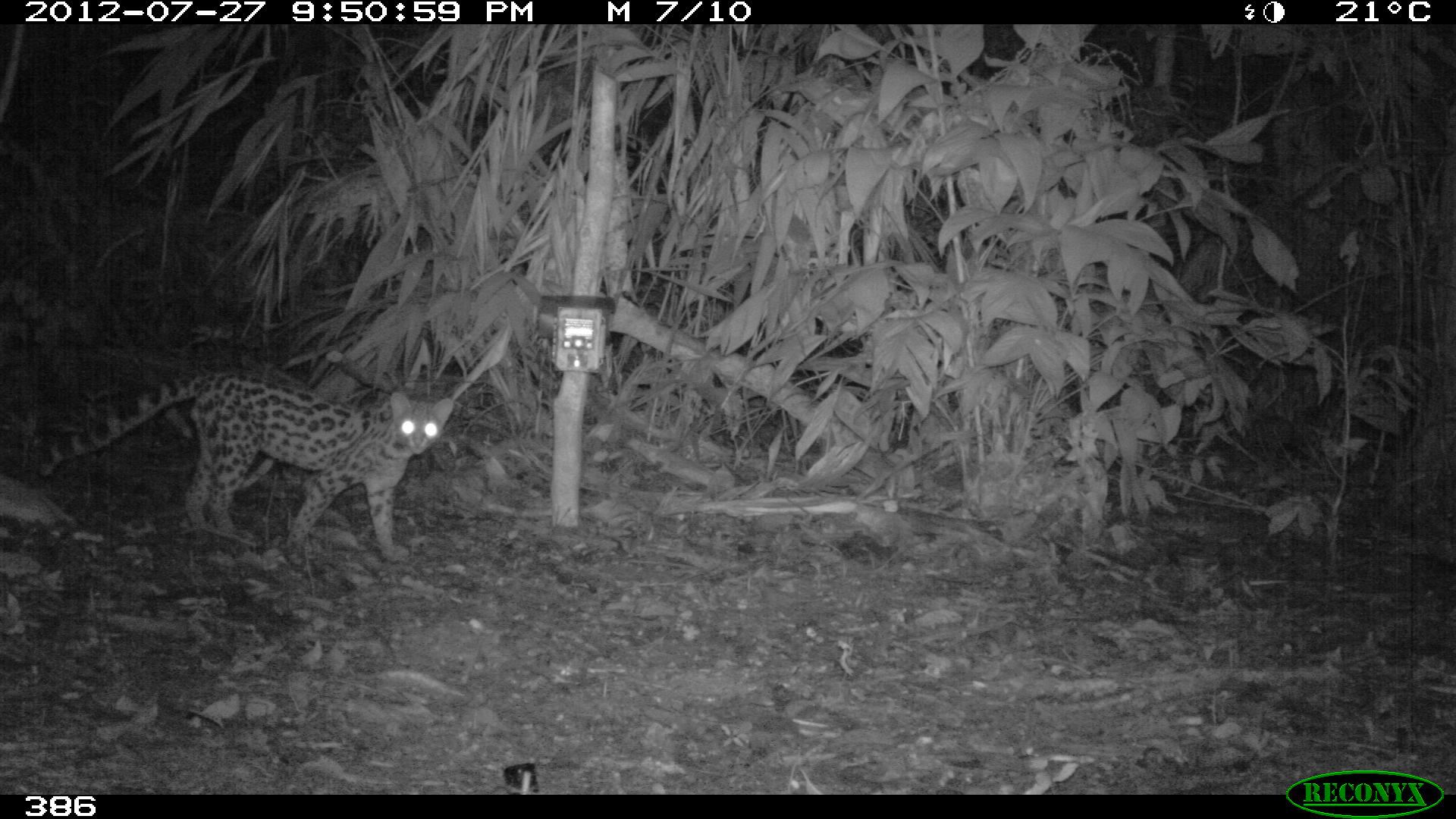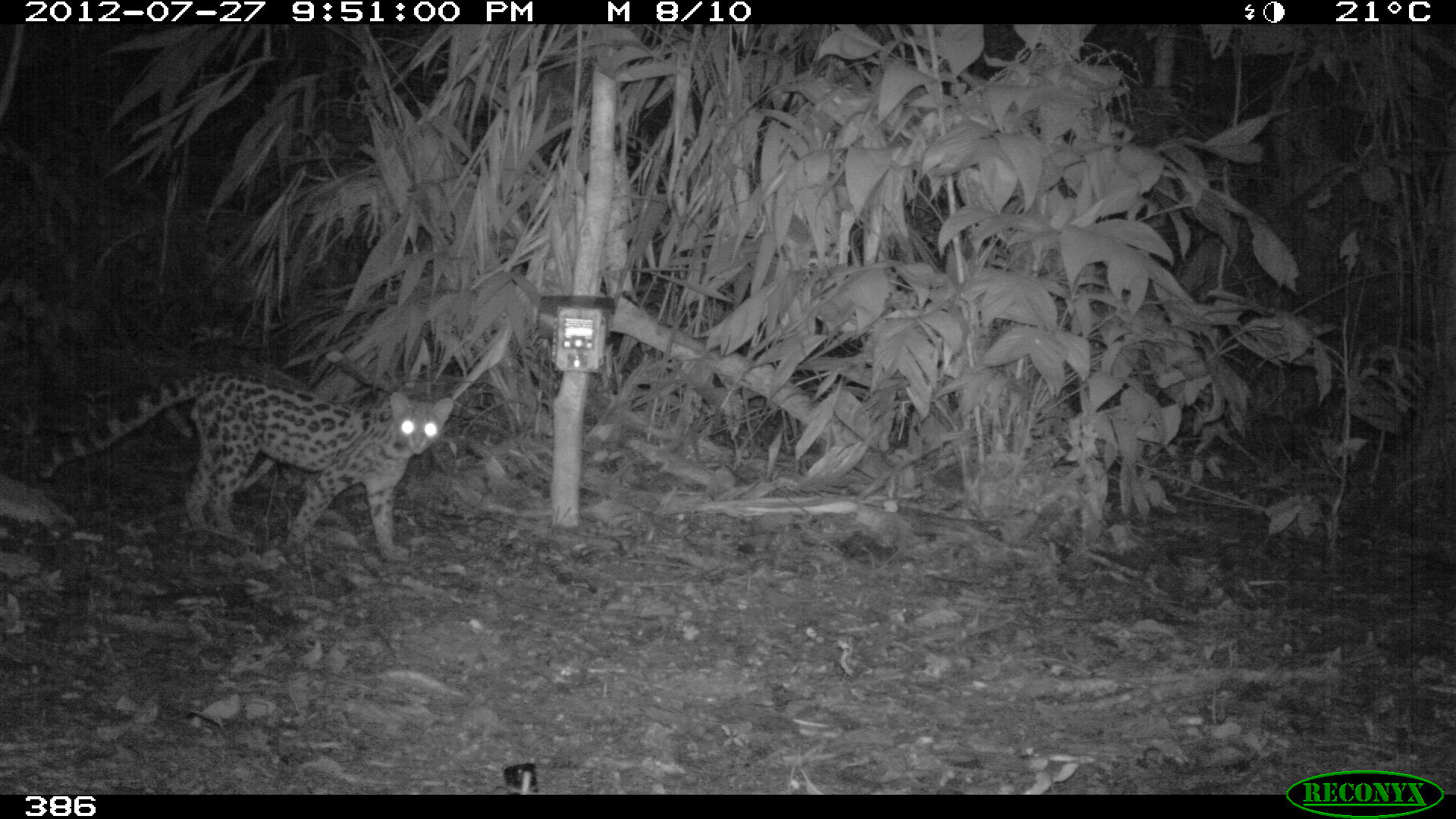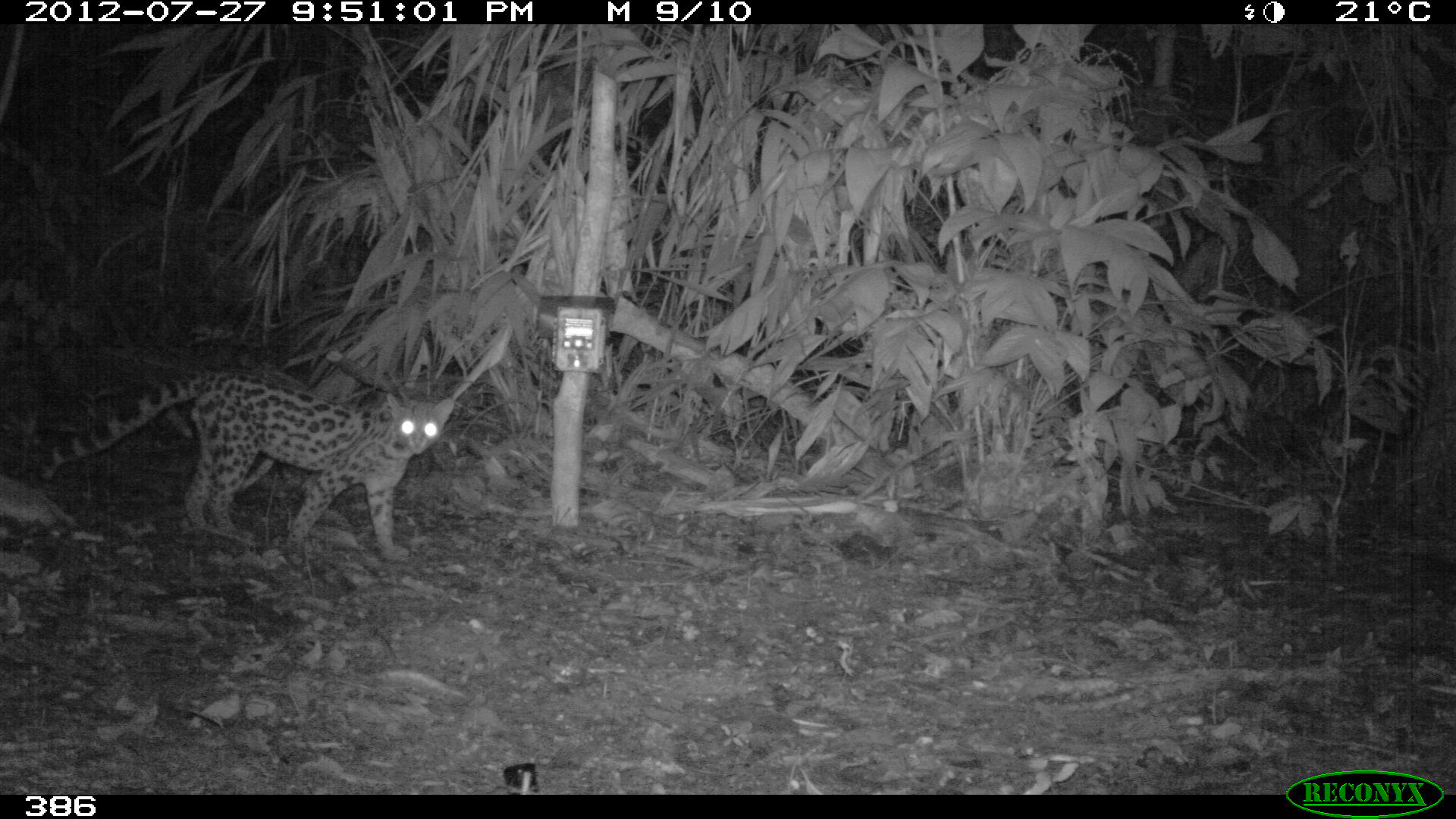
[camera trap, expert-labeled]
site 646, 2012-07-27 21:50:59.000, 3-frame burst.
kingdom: Animalia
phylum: Chordata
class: Mammalia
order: Carnivora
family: Felidae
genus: Leopardus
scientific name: Leopardus wiedii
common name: margay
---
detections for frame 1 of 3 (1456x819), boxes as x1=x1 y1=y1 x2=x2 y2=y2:
leopardus wiedii: x1=35 y1=367 x2=453 y2=561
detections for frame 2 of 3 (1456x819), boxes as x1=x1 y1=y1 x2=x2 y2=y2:
leopardus wiedii: x1=32 y1=366 x2=453 y2=562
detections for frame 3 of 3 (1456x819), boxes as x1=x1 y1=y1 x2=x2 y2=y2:
leopardus wiedii: x1=37 y1=366 x2=454 y2=558